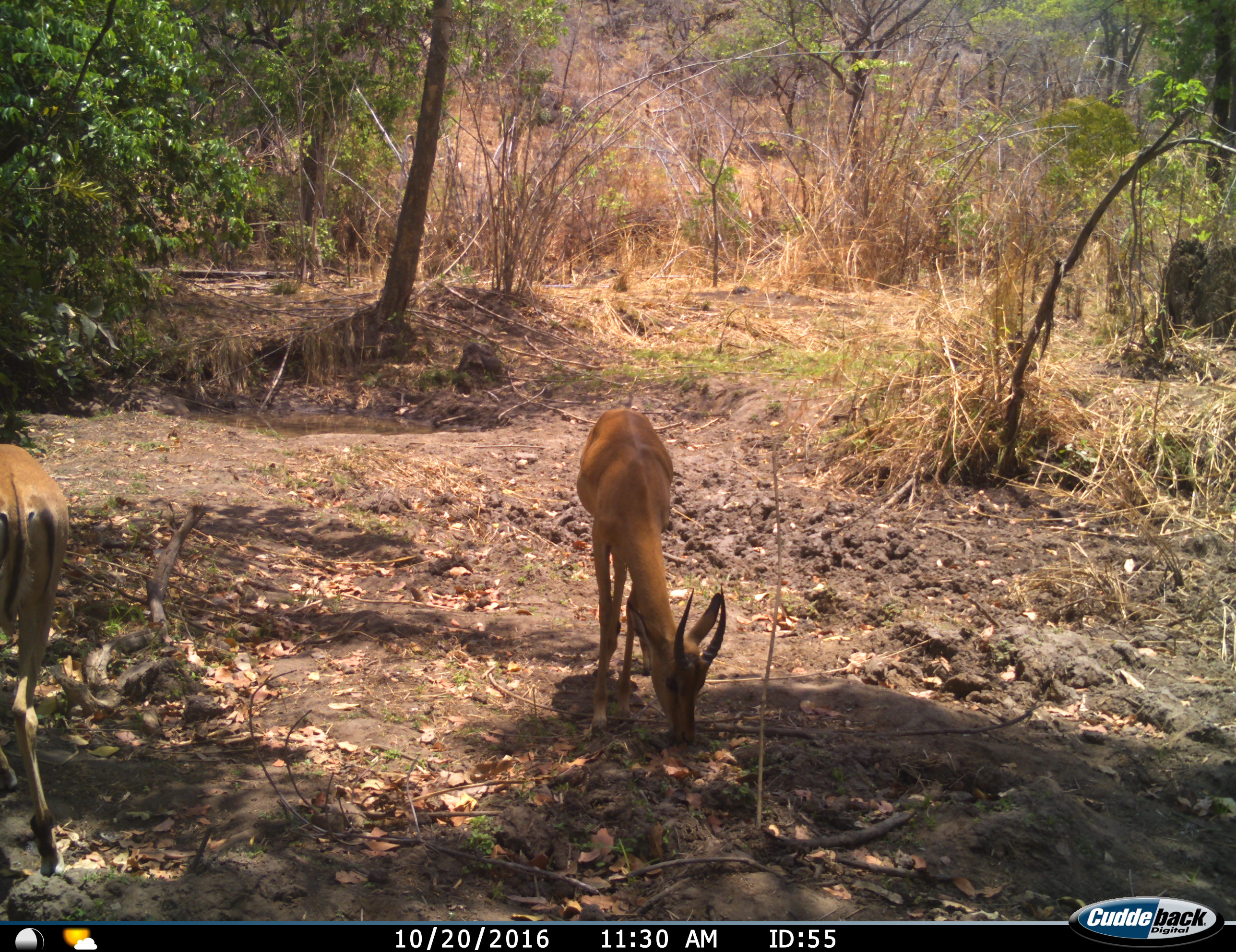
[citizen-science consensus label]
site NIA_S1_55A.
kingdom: Animalia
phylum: Chordata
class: Mammalia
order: Artiodactyla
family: Bovidae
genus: Aepyceros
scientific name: Aepyceros melampus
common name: impala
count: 2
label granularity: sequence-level